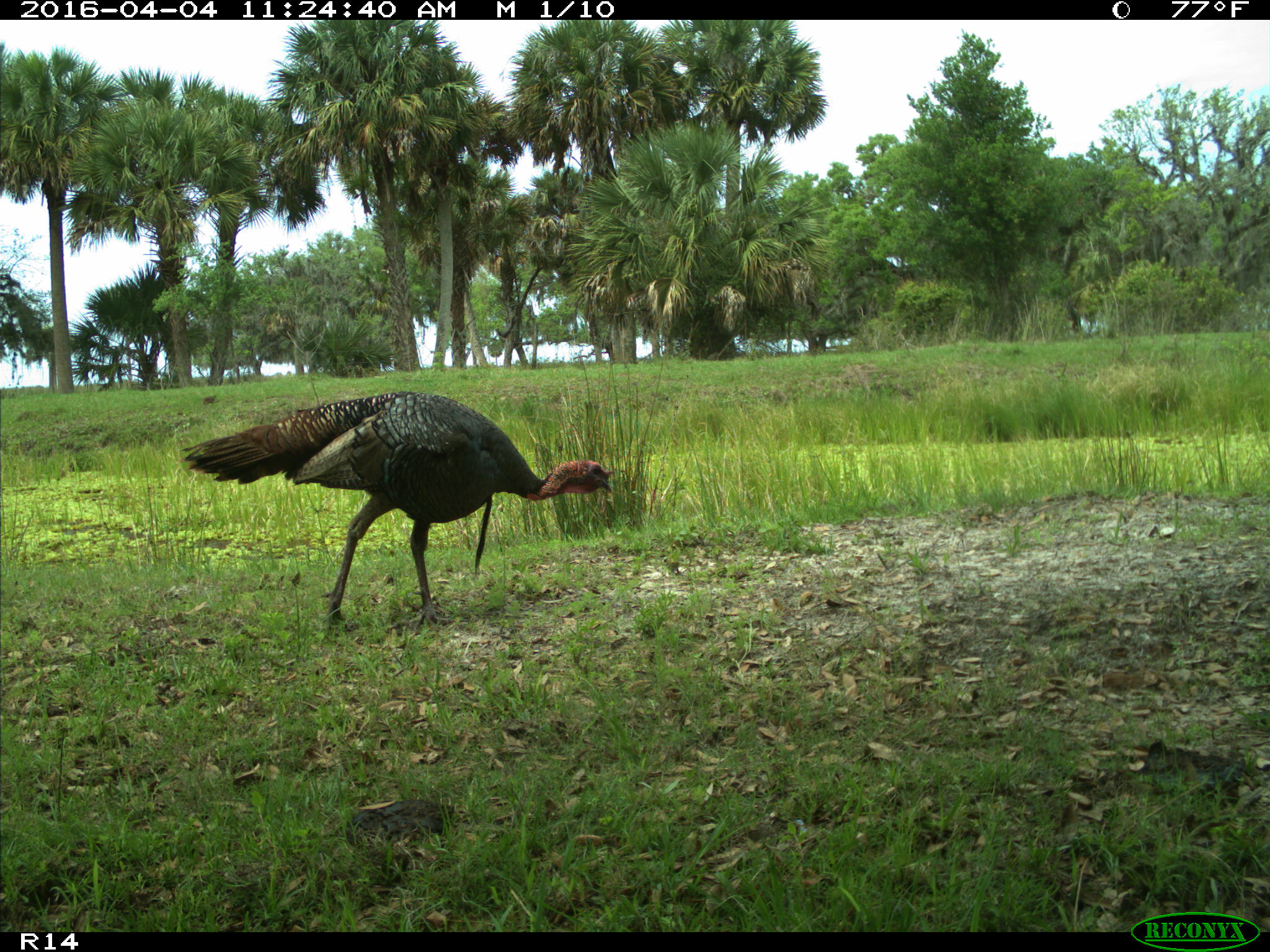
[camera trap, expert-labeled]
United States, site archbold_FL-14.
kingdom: Animalia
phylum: Chordata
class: Aves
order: Galliformes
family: Phasianidae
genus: Meleagris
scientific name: Meleagris gallopavo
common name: wild turkey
Meleagris gallopavo (wild turkey).